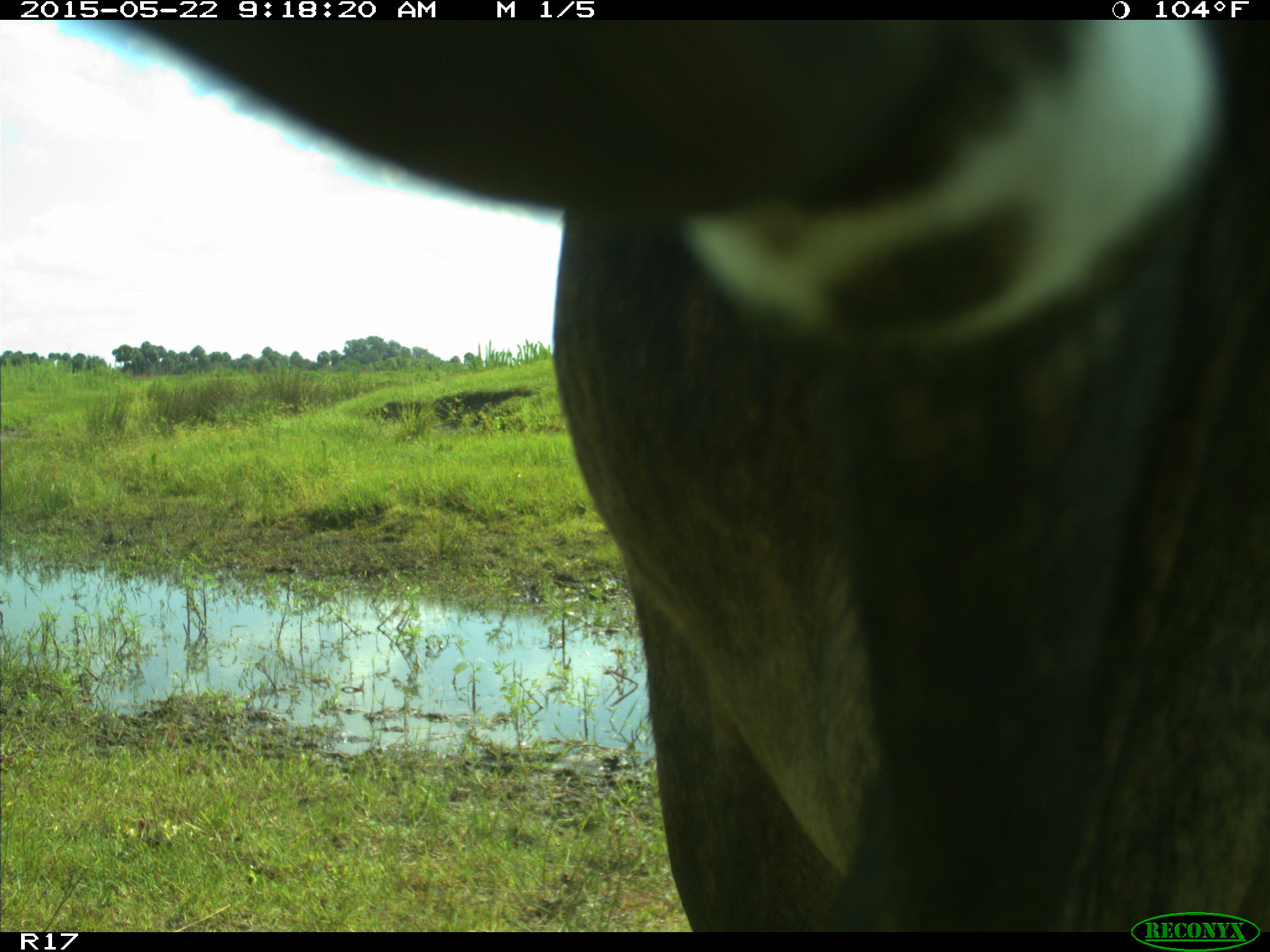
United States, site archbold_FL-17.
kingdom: Animalia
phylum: Chordata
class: Mammalia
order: Artiodactyla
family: Bovidae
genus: Bos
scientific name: Bos taurus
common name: domestic cow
Bos taurus (domestic cow).